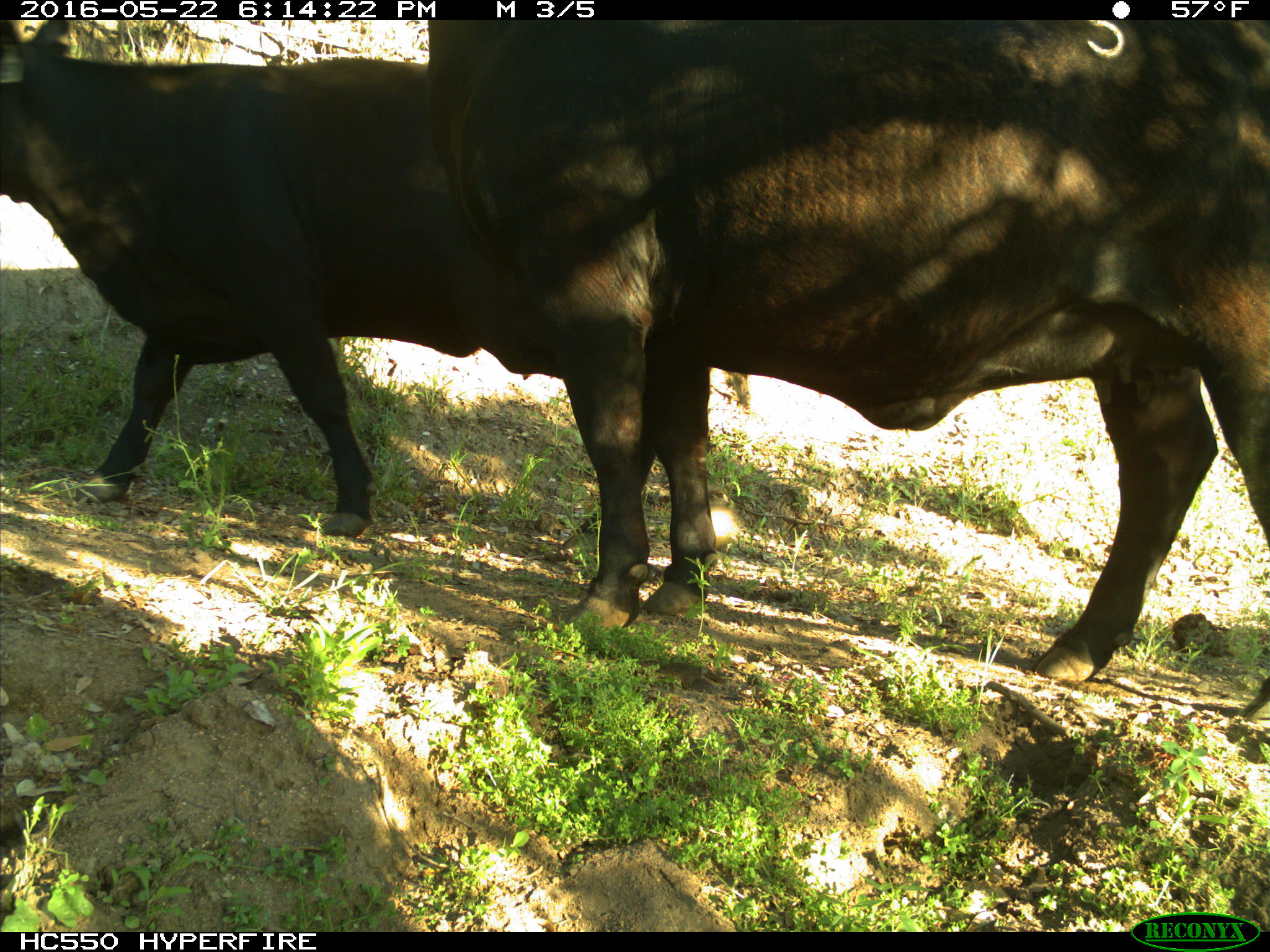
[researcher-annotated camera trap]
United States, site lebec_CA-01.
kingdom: Animalia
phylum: Chordata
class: Mammalia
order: Artiodactyla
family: Bovidae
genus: Bos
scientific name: Bos taurus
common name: domestic cow